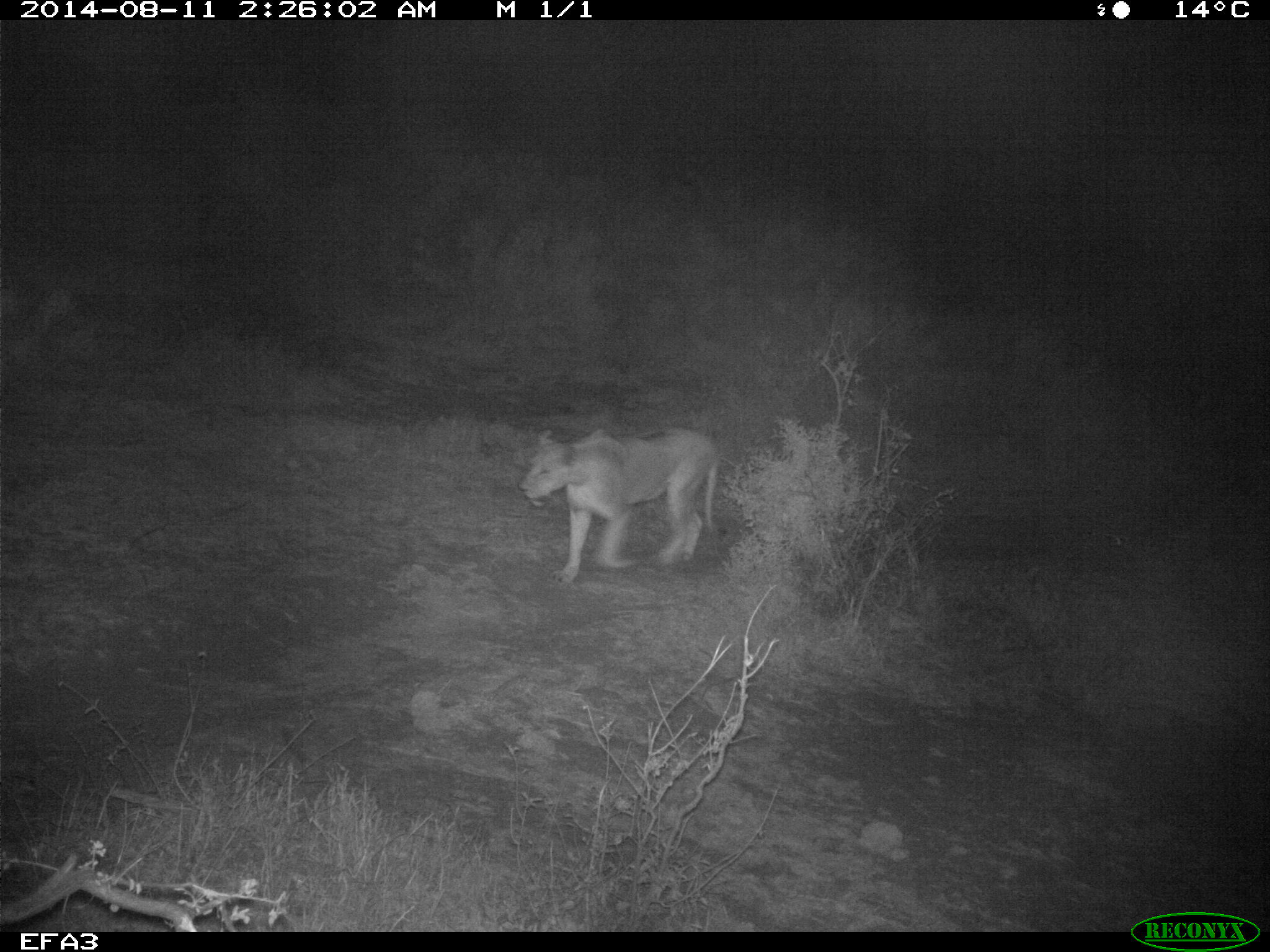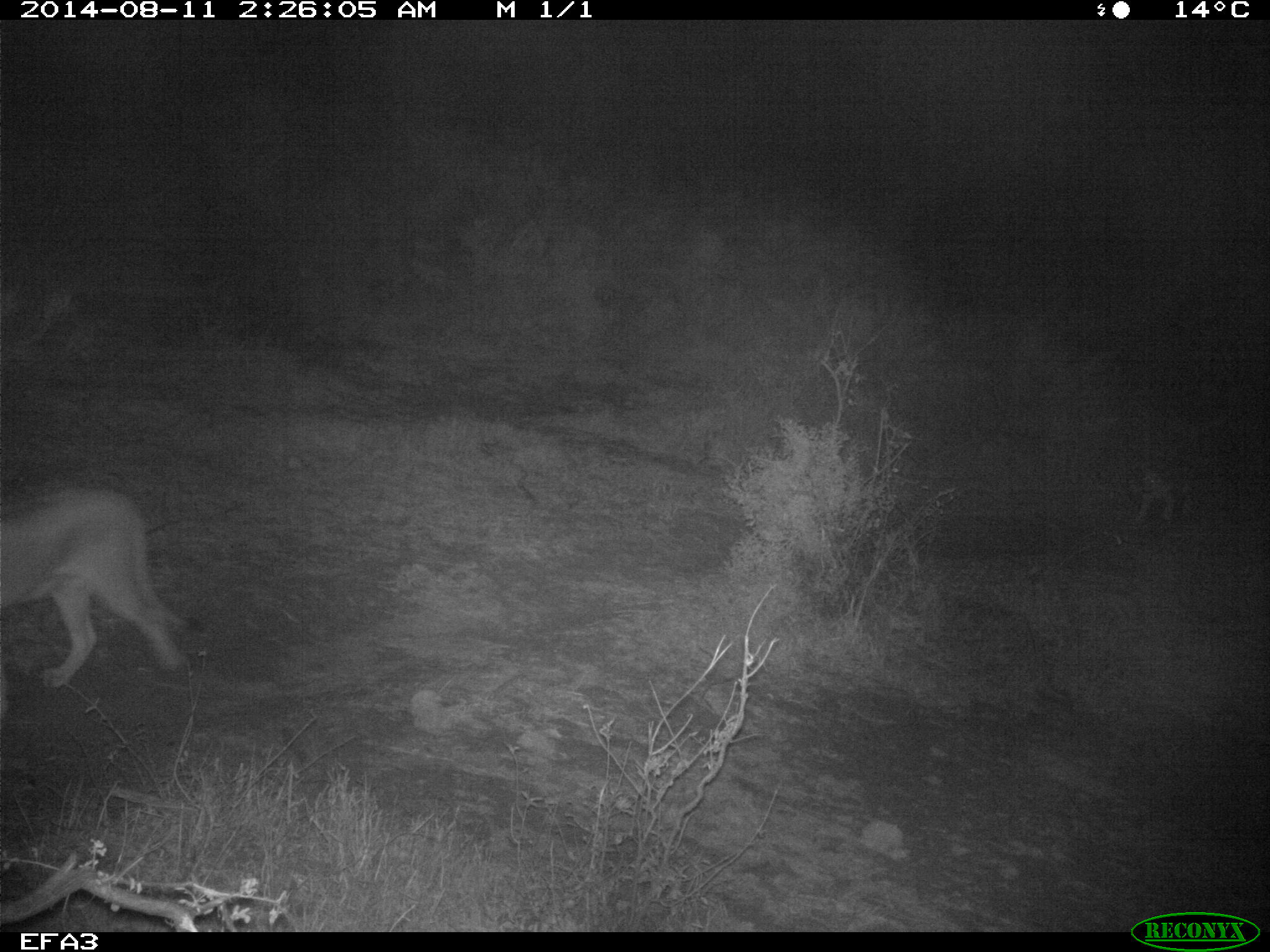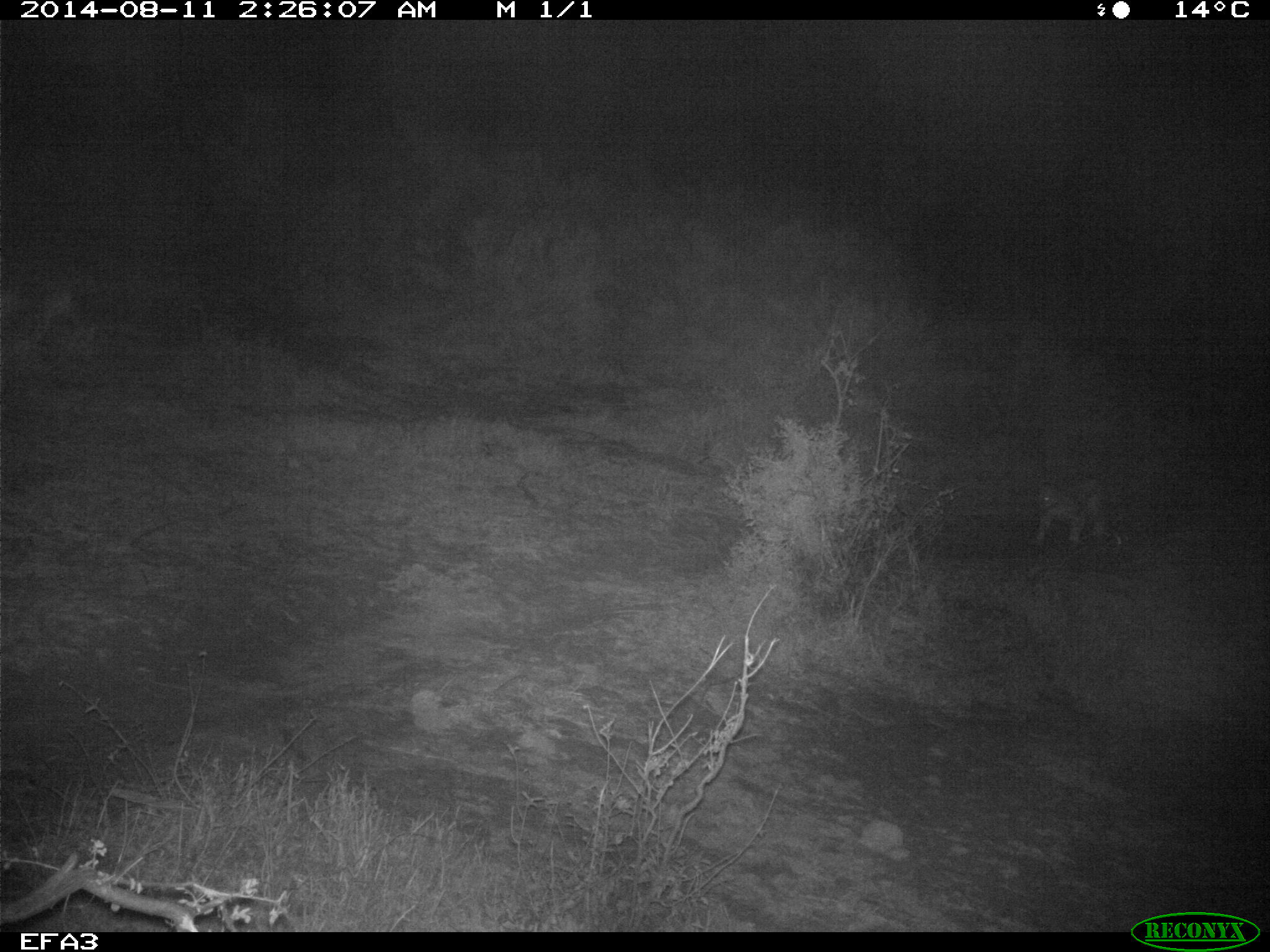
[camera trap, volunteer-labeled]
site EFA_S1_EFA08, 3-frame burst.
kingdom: Animalia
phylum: Chordata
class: Mammalia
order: Carnivora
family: Felidae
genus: Panthera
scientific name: Panthera leo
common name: lion female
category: lionfemale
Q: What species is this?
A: Lionfemale (lion female) (Panthera leo).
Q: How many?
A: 1.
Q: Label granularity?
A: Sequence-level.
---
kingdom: Animalia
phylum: Chordata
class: Mammalia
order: Carnivora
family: Felidae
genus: Panthera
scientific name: Panthera leo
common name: lion male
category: lionmale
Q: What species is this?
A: Lionmale (lion male) (Panthera leo).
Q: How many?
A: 1.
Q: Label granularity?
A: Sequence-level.